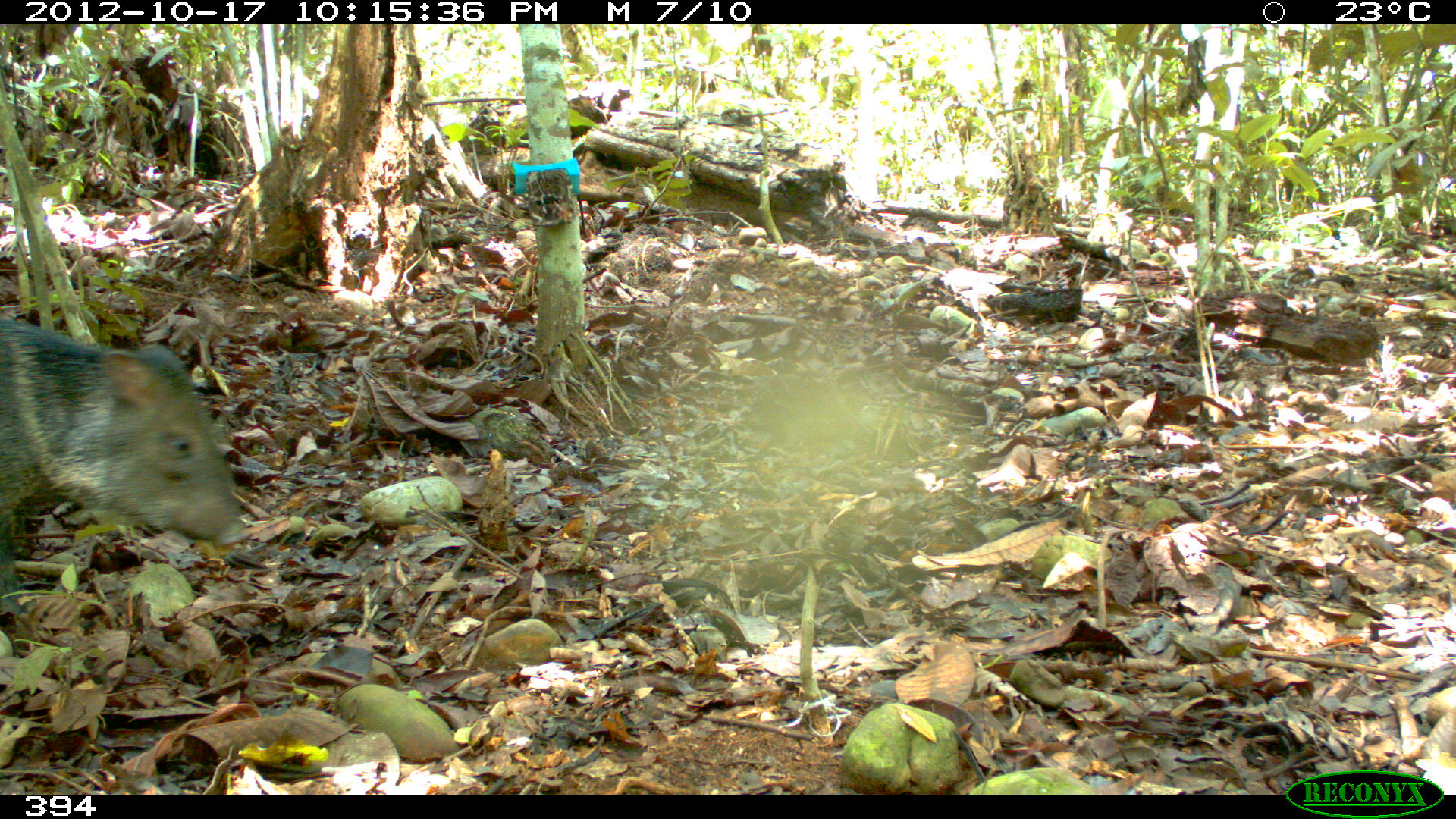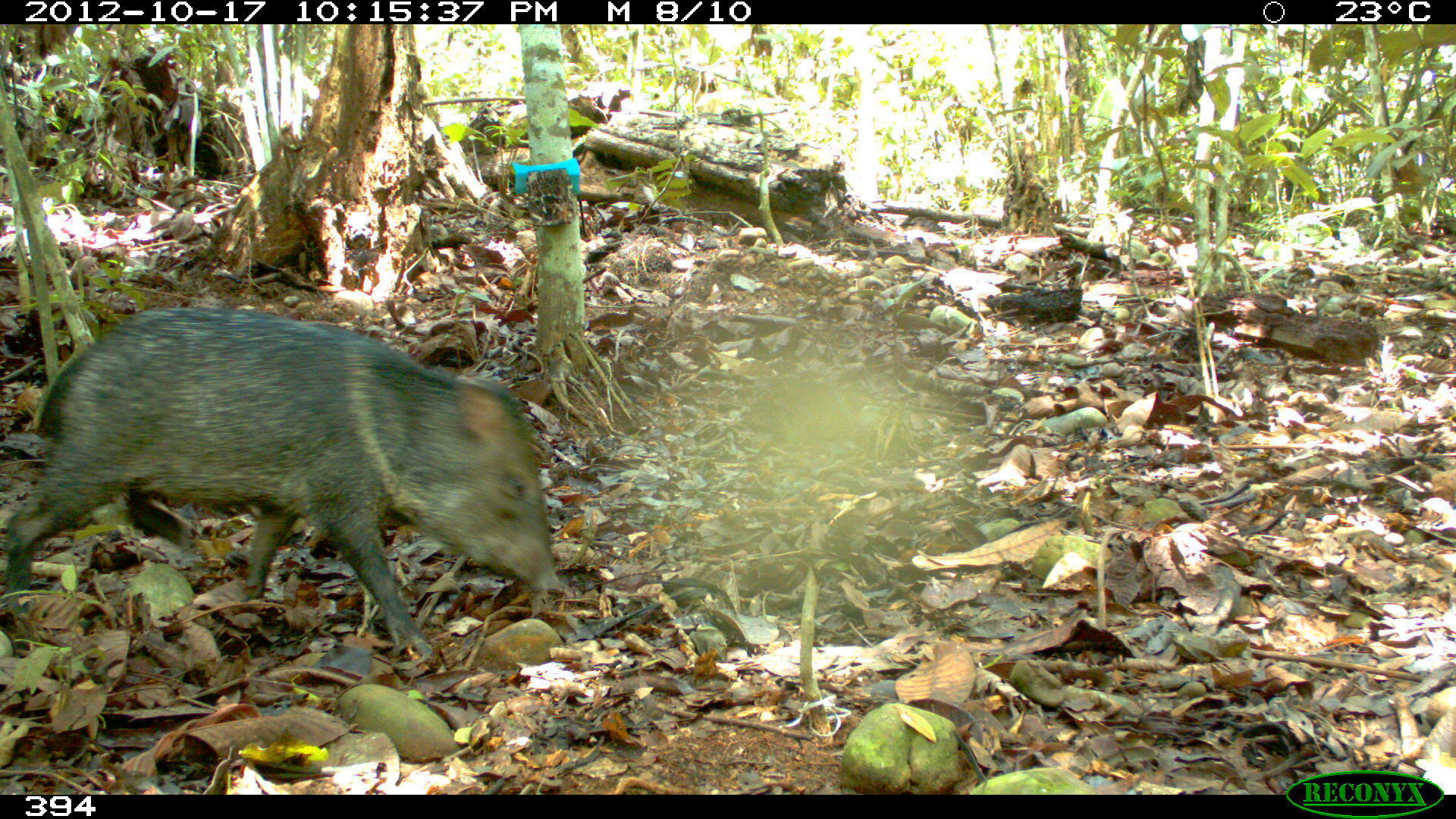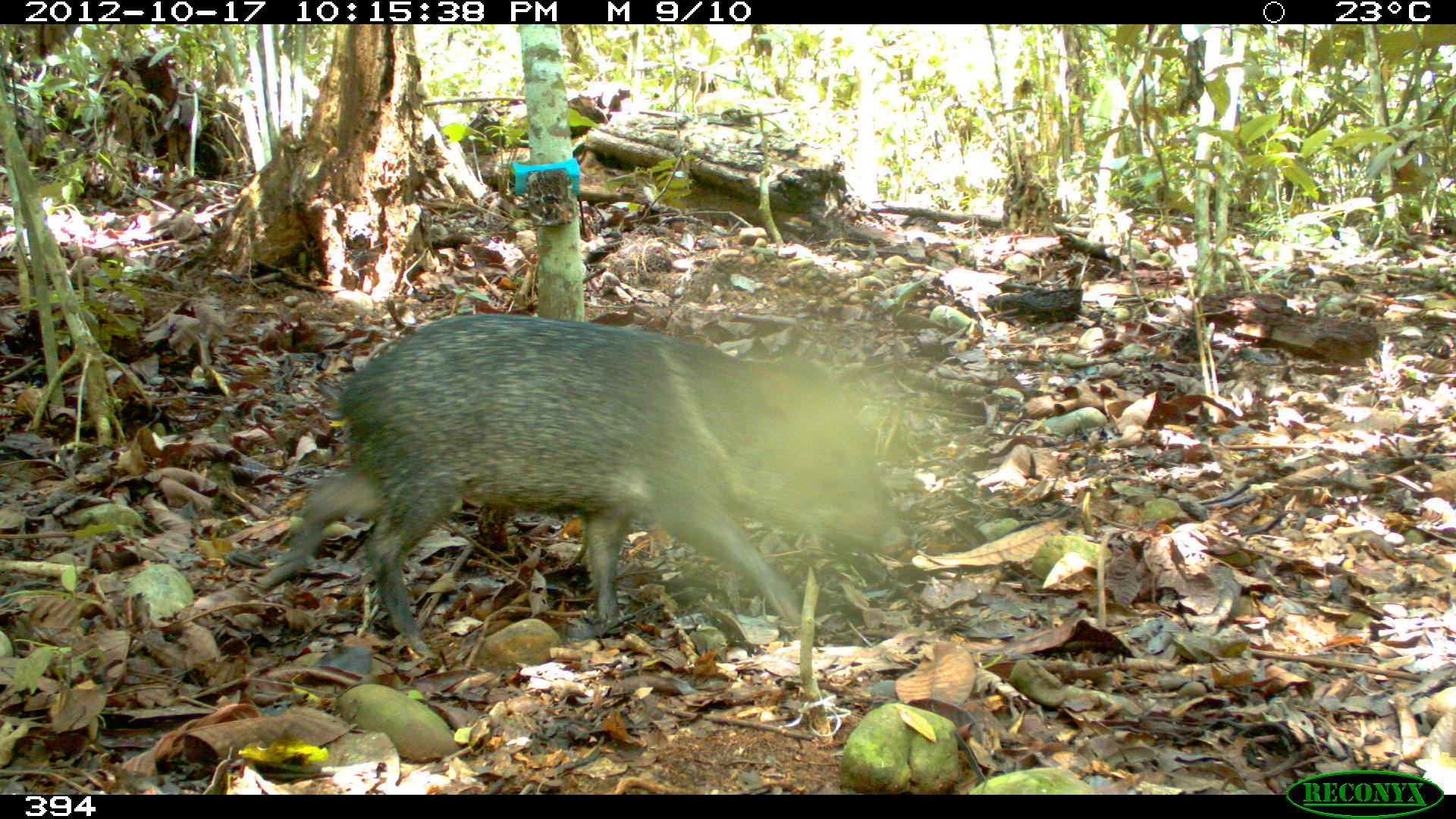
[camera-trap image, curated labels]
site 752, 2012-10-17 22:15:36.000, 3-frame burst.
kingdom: Animalia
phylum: Chordata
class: Mammalia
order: Artiodactyla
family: Tayassuidae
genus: Pecari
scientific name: Pecari tajacu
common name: collared peccary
Pecari tajacu (collared peccary).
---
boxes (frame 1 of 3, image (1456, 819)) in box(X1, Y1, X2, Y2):
pecari tajacu: box(0, 318, 251, 594)